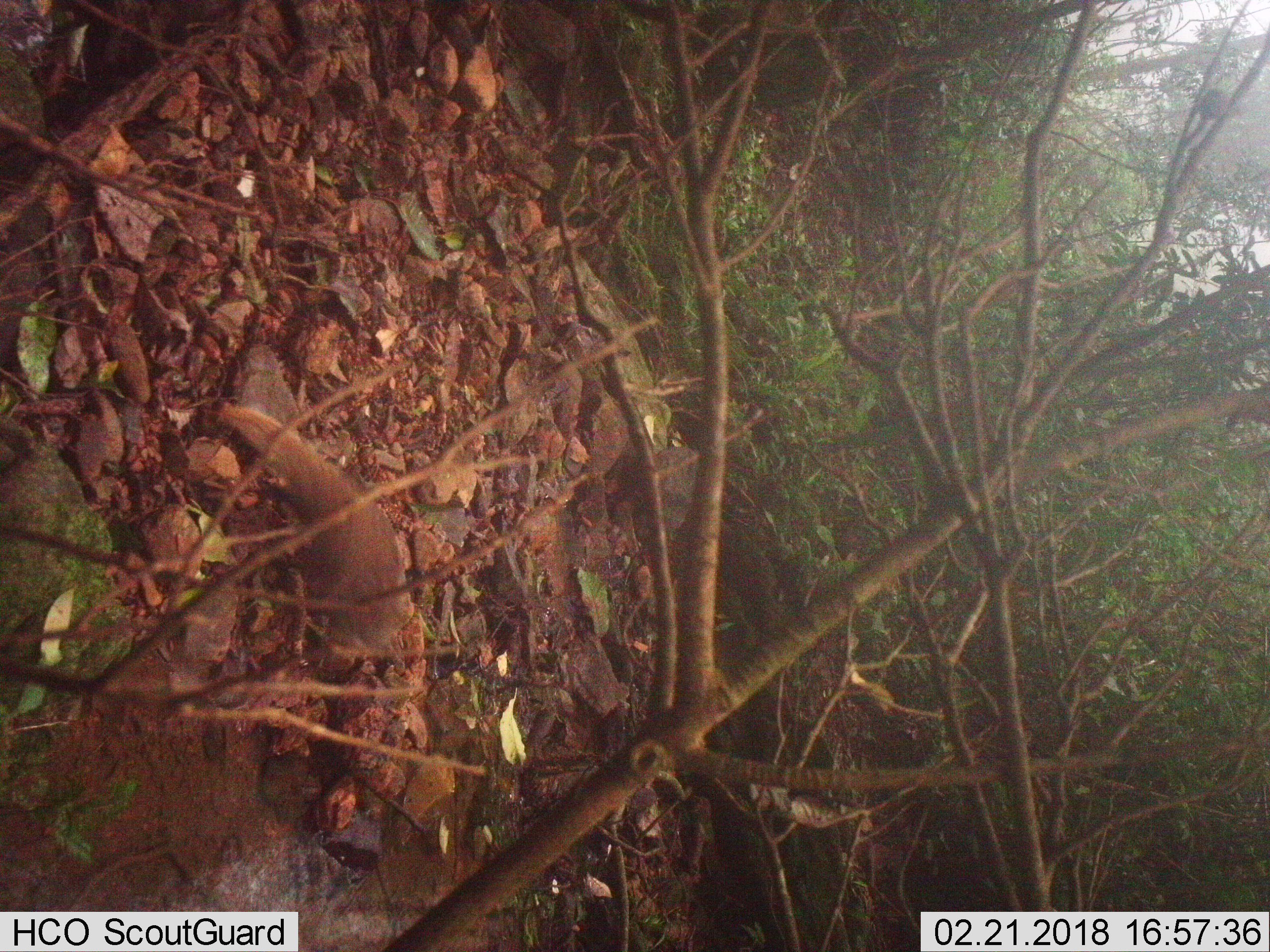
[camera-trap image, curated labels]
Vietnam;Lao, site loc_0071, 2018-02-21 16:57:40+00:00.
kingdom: Animalia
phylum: Chordata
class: Mammalia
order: Carnivora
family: Herpestidae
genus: Urva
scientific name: Urva urva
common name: crab-eating mongoose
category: crab eating mongoose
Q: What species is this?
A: Crab eating mongoose (crab-eating mongoose) (Urva urva).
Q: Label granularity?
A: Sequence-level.